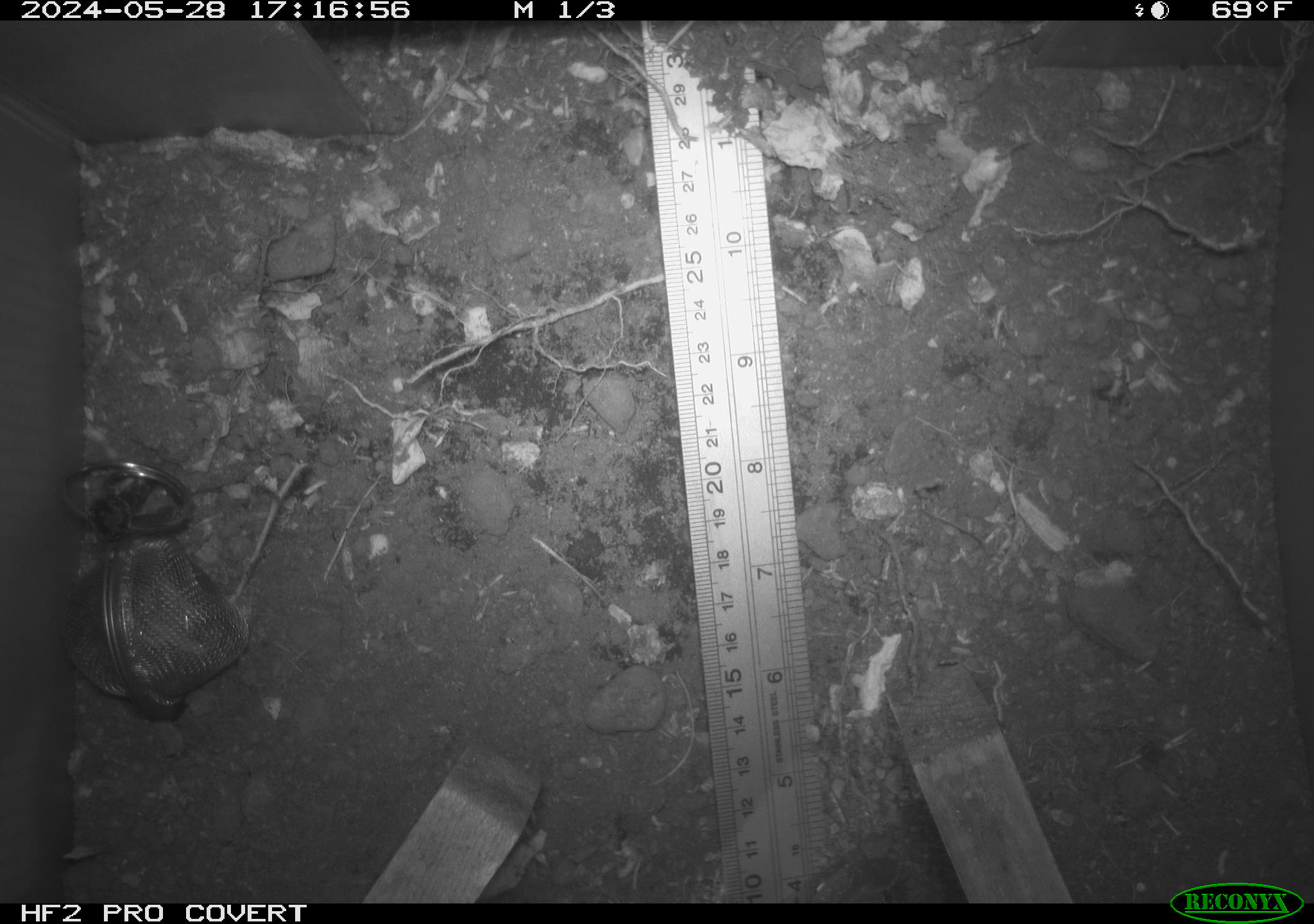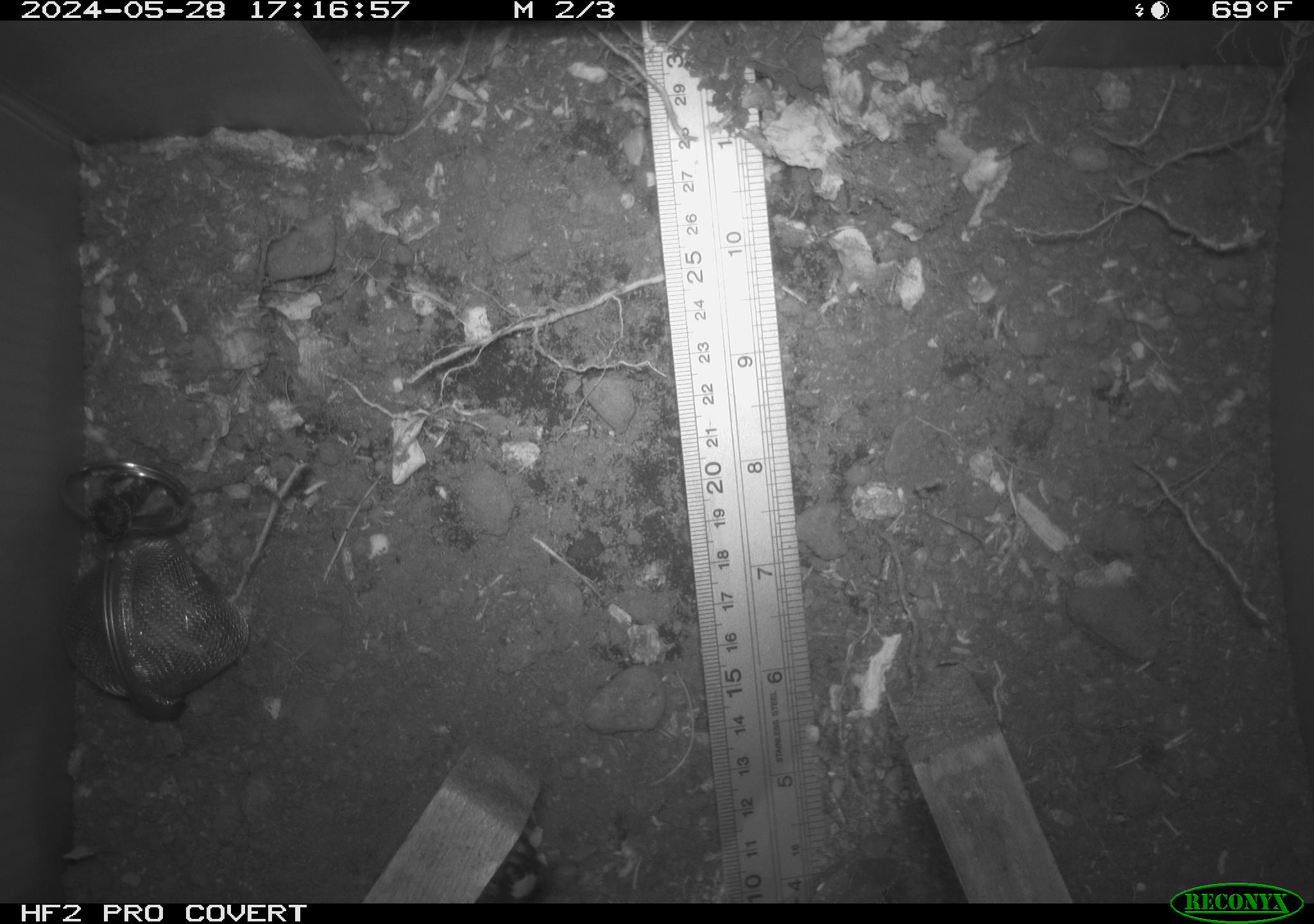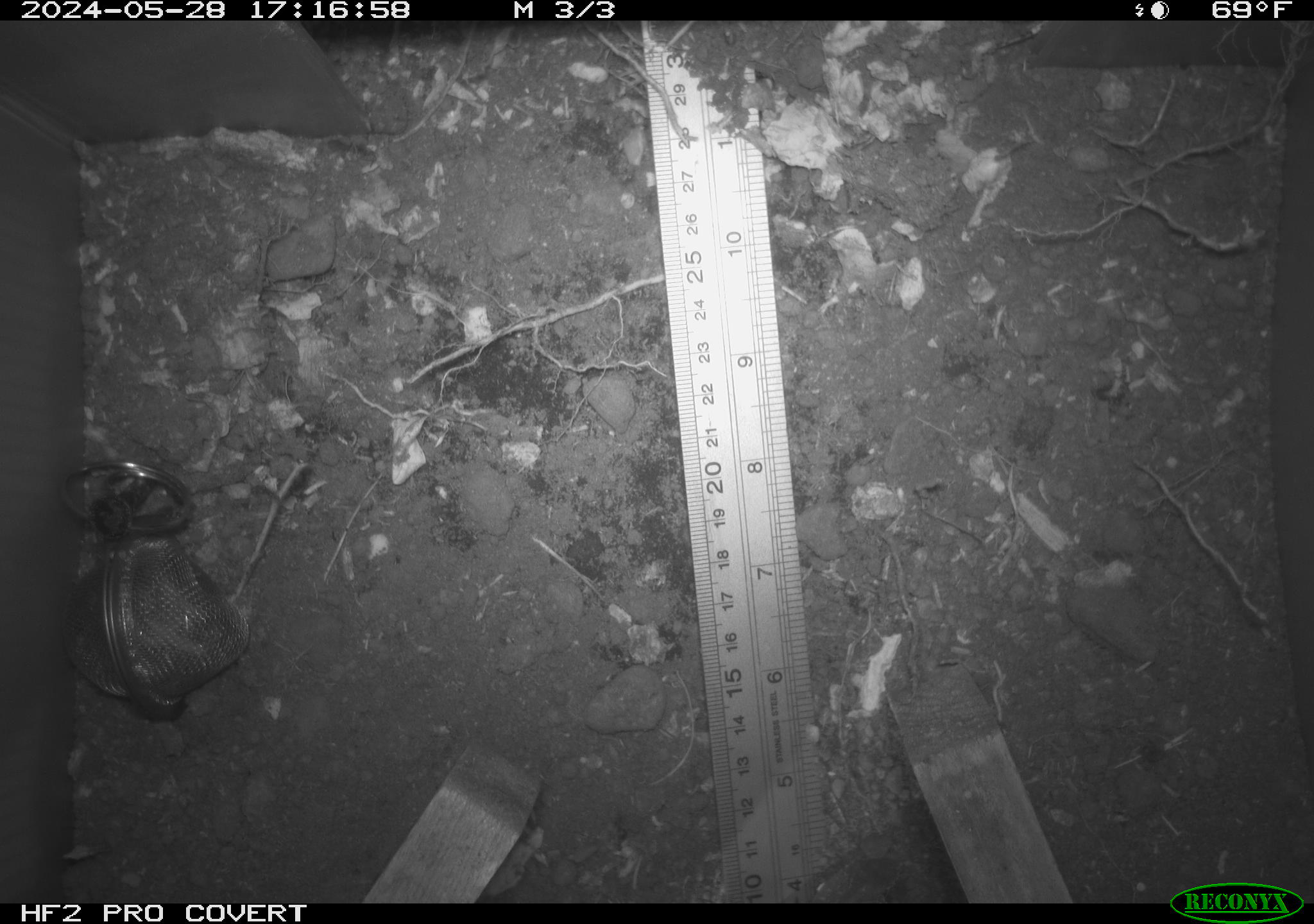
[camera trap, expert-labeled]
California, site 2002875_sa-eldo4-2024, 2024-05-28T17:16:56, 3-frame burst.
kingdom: Animalia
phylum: Arthropoda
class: Insecta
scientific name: Insecta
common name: insect